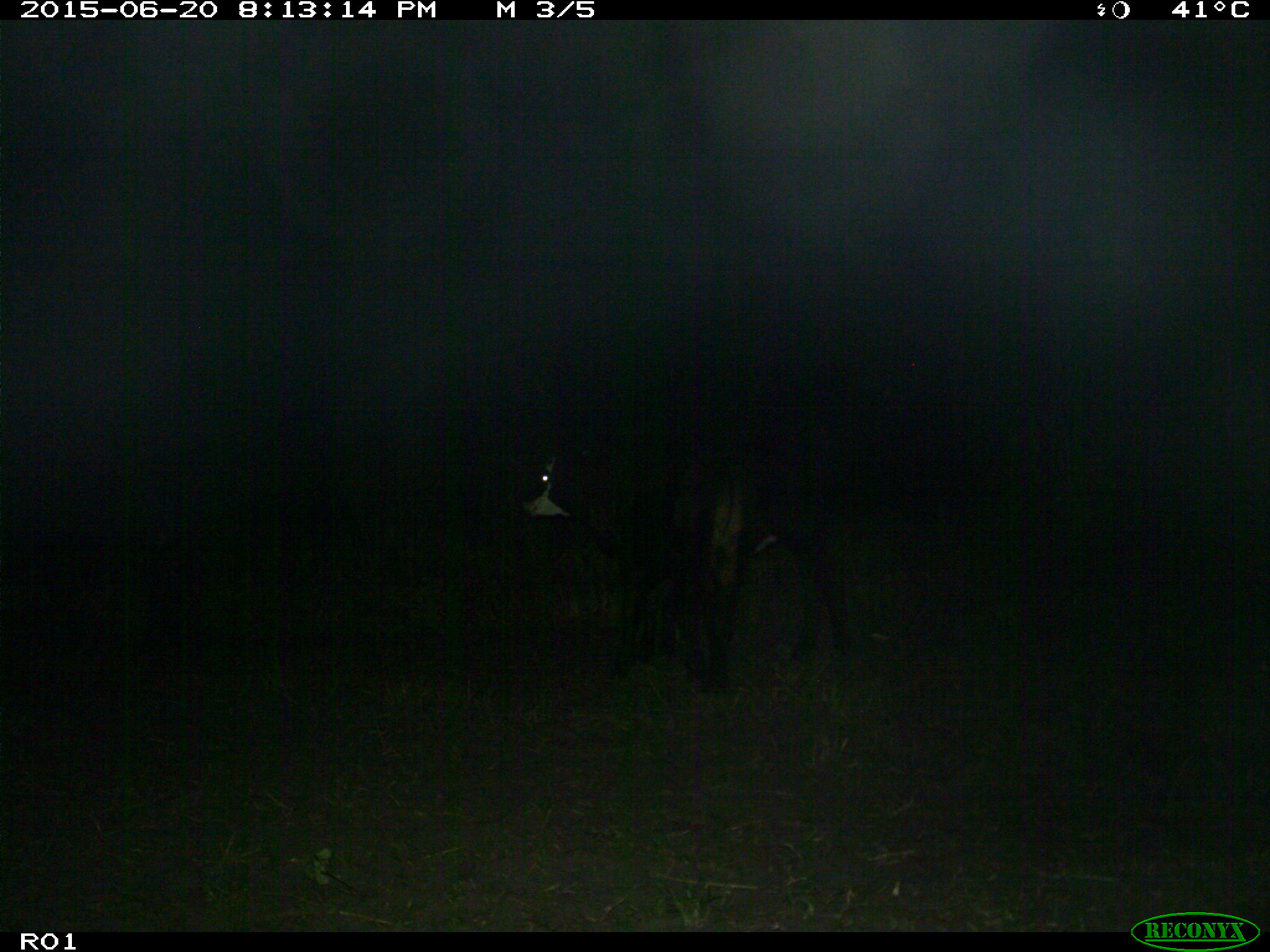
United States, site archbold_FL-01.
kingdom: Animalia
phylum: Chordata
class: Mammalia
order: Artiodactyla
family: Bovidae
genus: Bos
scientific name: Bos taurus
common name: domestic cow